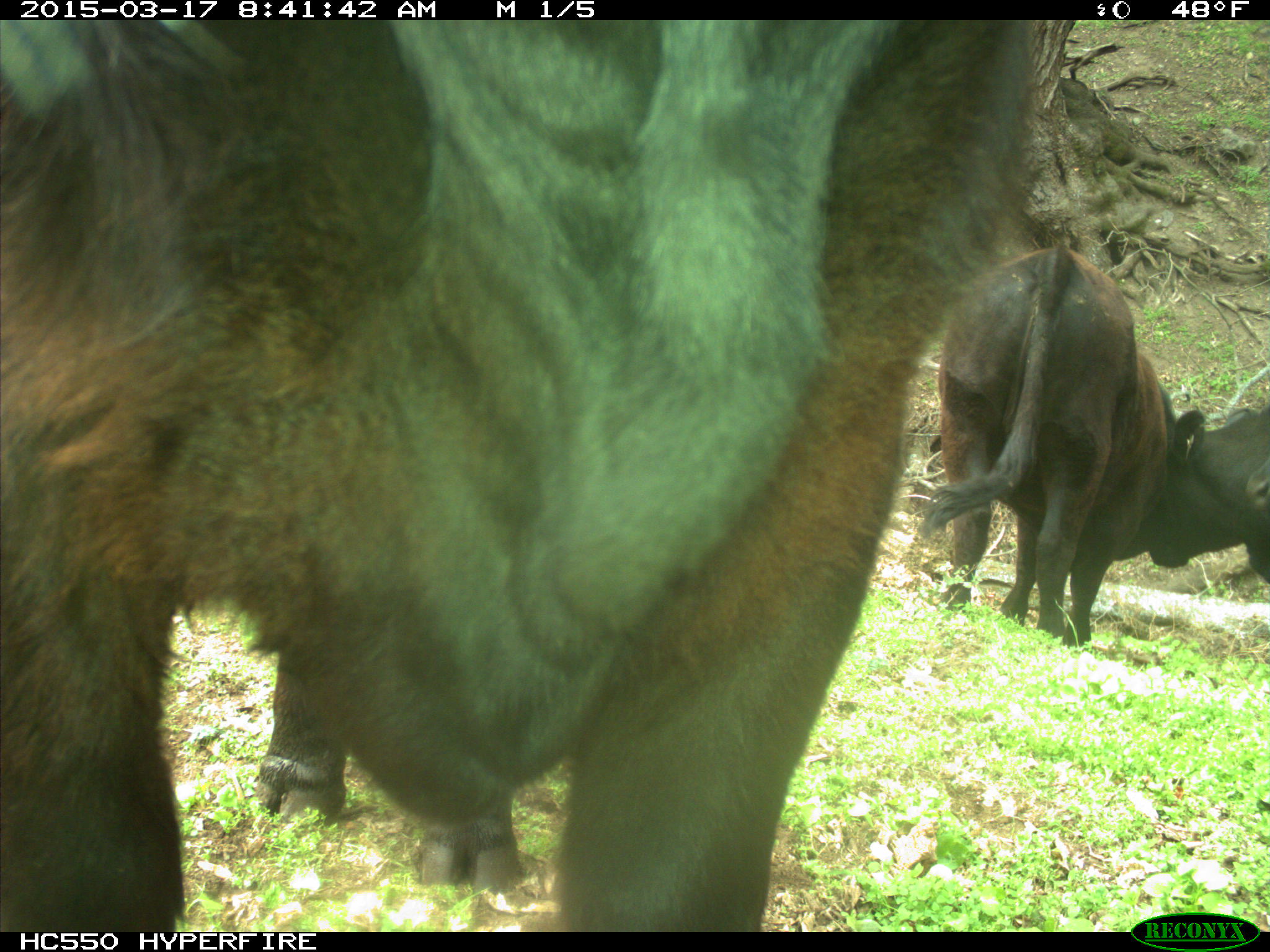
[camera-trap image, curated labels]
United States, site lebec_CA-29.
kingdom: Animalia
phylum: Chordata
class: Mammalia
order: Artiodactyla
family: Bovidae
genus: Bos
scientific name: Bos taurus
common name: domestic cow